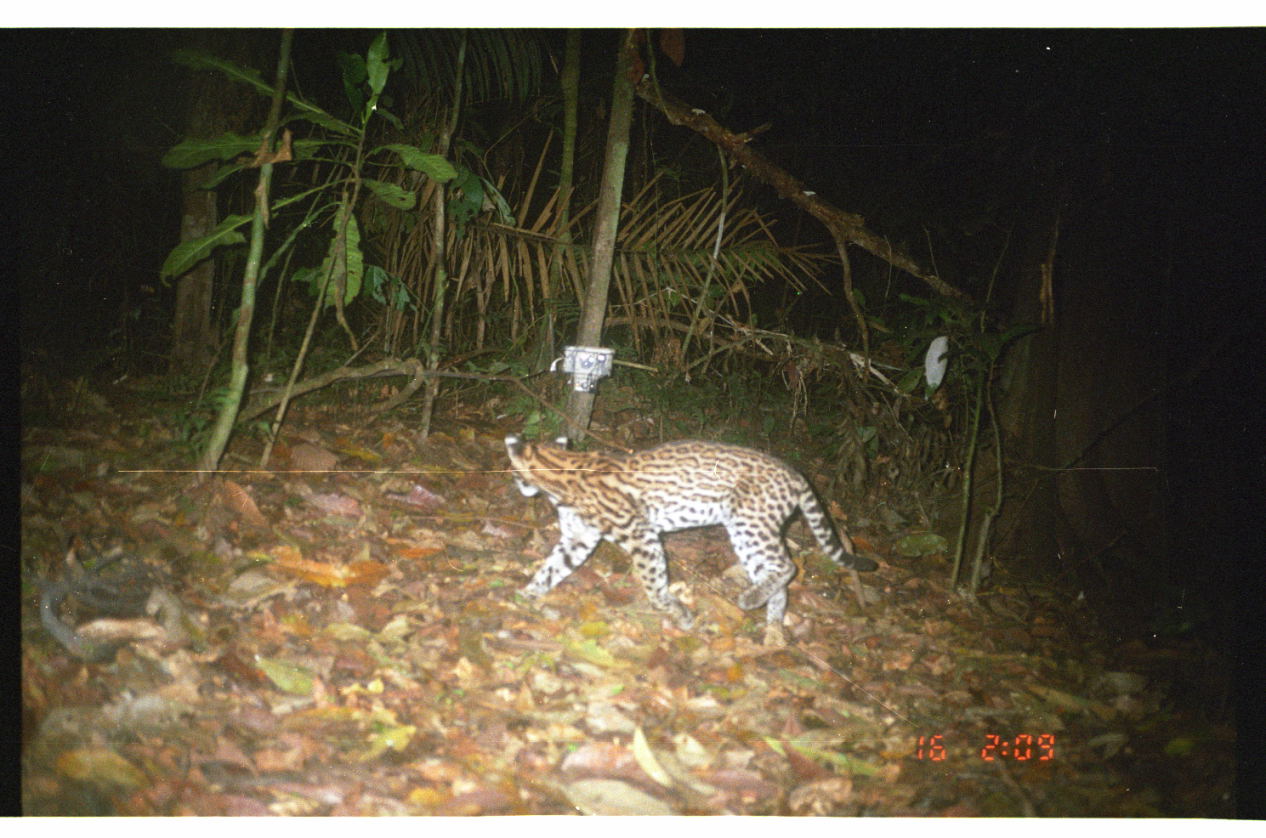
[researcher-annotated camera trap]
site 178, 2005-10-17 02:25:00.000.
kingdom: Animalia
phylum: Chordata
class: Mammalia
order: Carnivora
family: Felidae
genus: Leopardus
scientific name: Leopardus pardalis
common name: ocelot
Leopardus pardalis (ocelot).